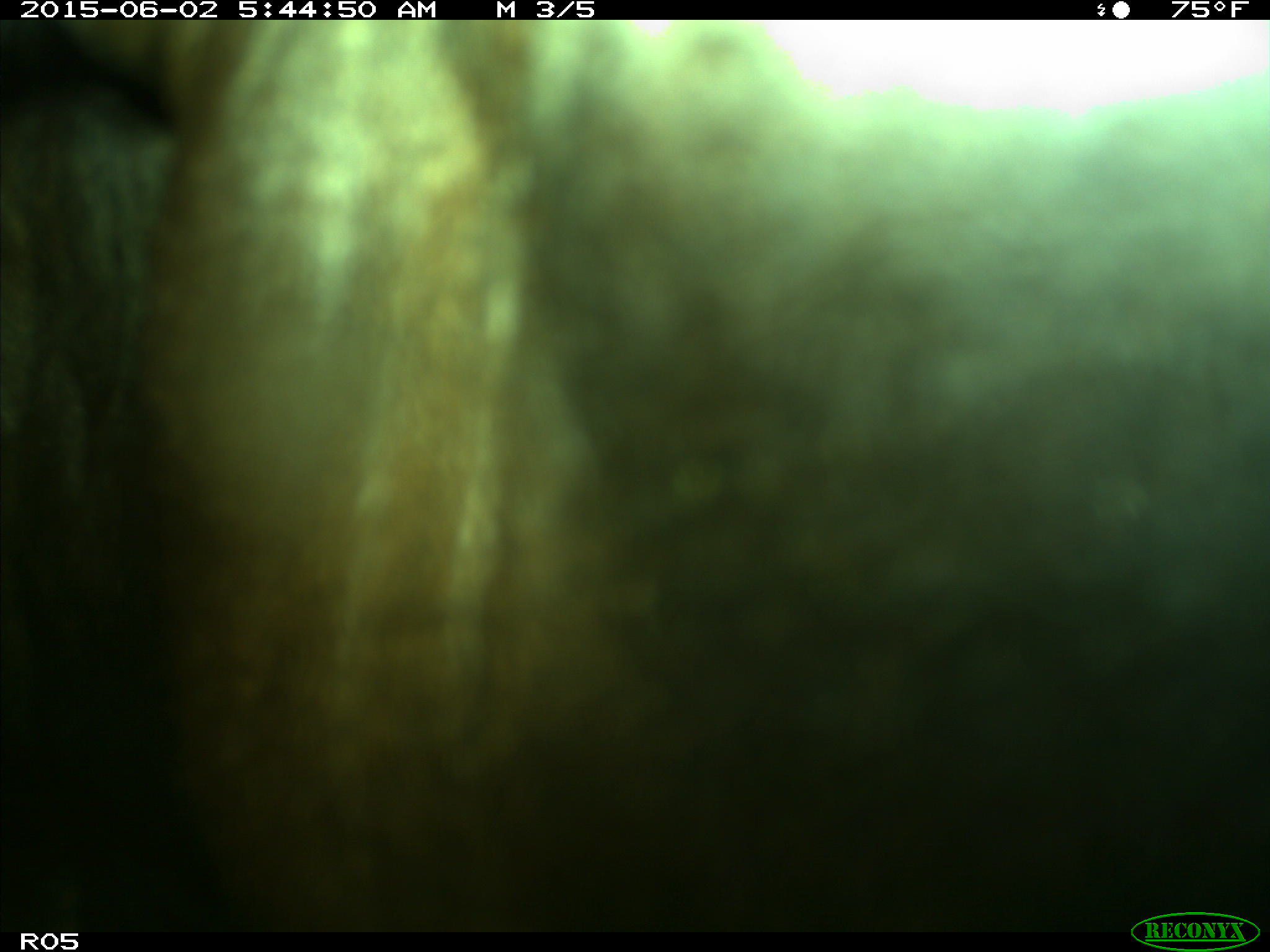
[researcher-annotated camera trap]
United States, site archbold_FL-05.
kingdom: Animalia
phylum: Chordata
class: Mammalia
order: Artiodactyla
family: Bovidae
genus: Bos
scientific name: Bos taurus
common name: domestic cow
Bos taurus (domestic cow).